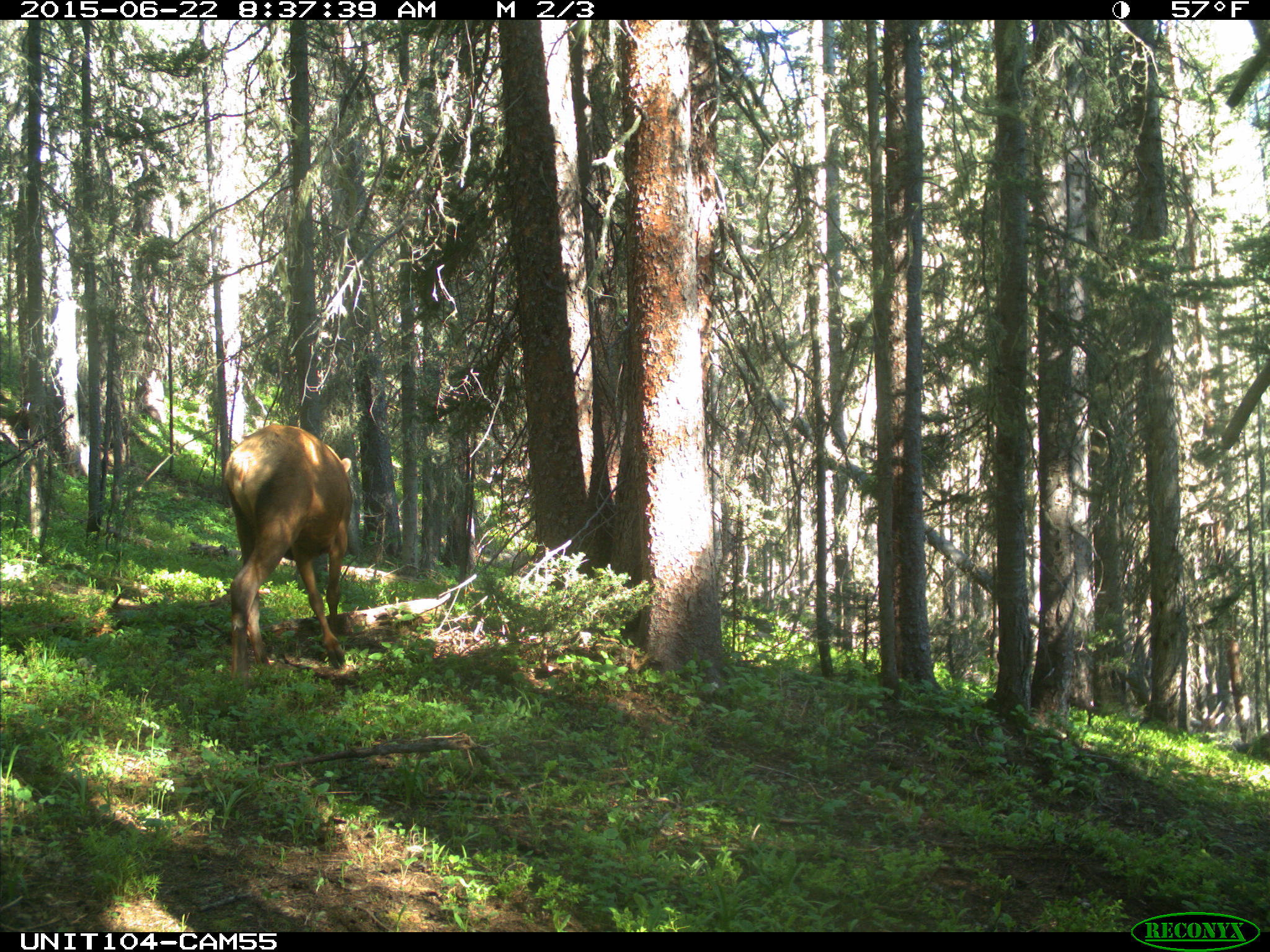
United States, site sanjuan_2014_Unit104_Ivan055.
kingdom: Animalia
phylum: Chordata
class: Mammalia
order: Artiodactyla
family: Cervidae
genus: Cervus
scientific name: Cervus elaphus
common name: red deer